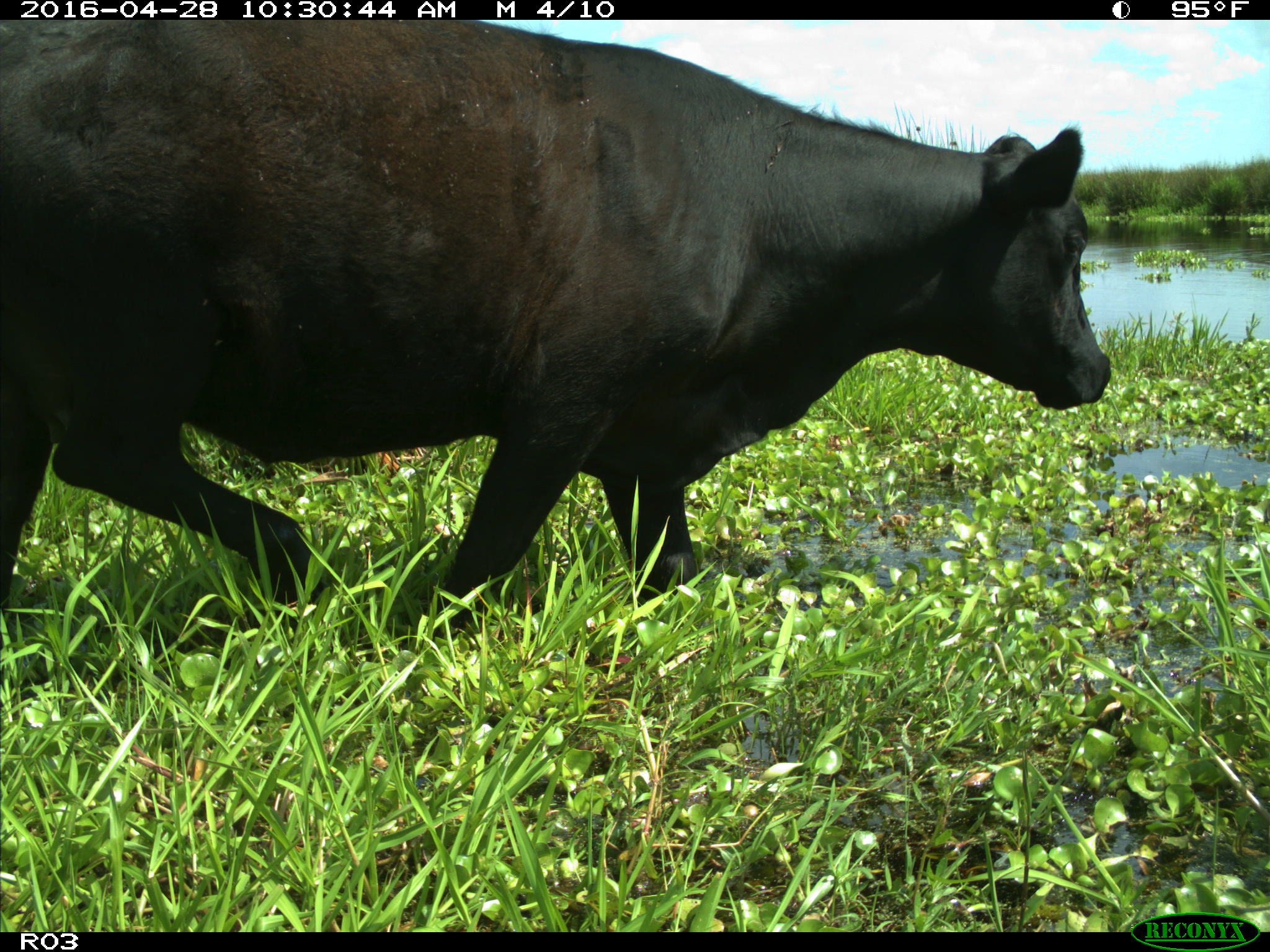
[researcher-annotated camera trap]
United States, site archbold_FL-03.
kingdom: Animalia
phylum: Chordata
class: Mammalia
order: Artiodactyla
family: Bovidae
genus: Bos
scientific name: Bos taurus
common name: domestic cow